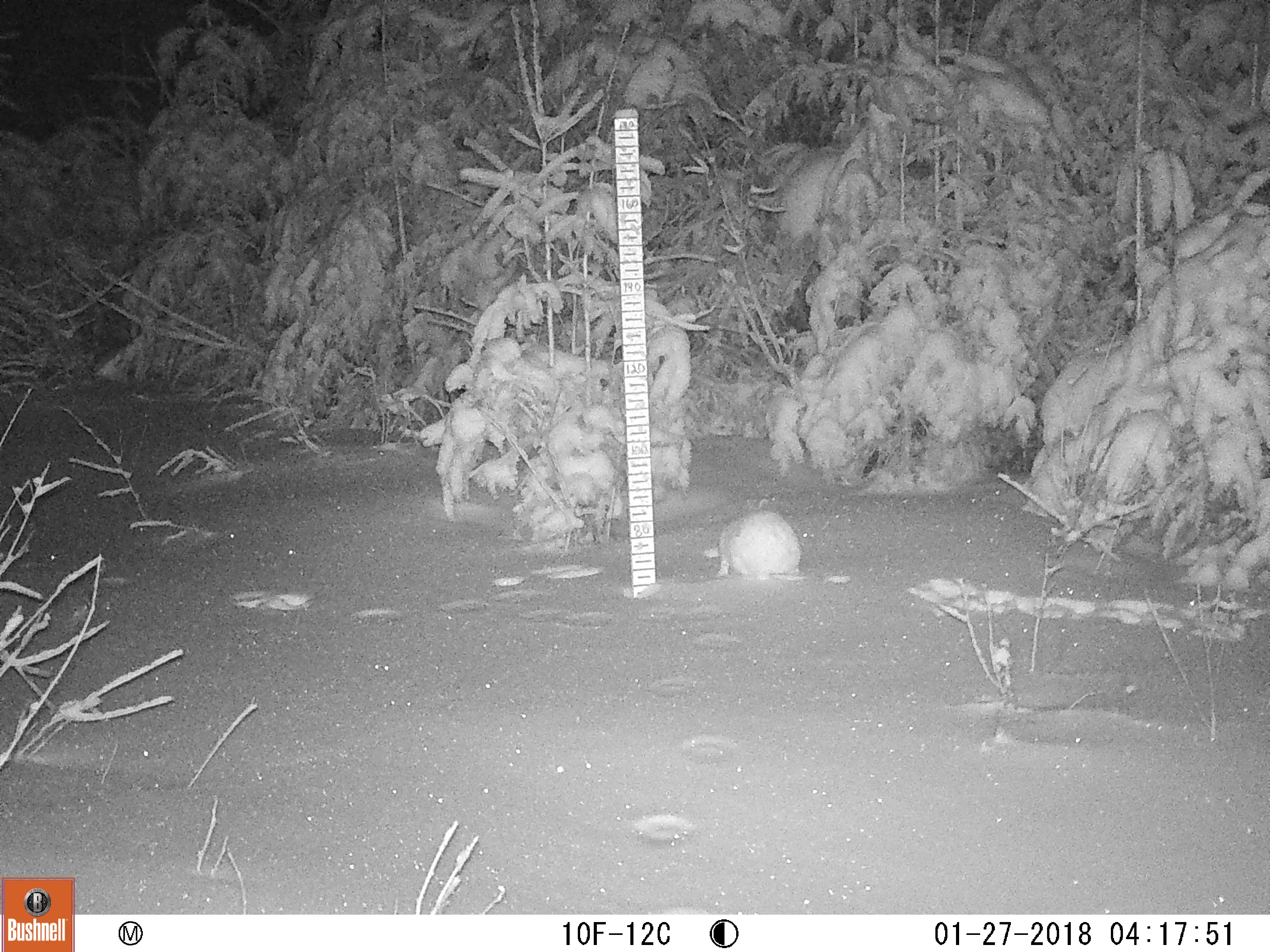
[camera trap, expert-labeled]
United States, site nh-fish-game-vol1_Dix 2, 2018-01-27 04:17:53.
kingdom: Animalia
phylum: Chordata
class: Mammalia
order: Lagomorpha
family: Leporidae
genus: Lepus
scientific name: Lepus americanus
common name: snowshoe hare